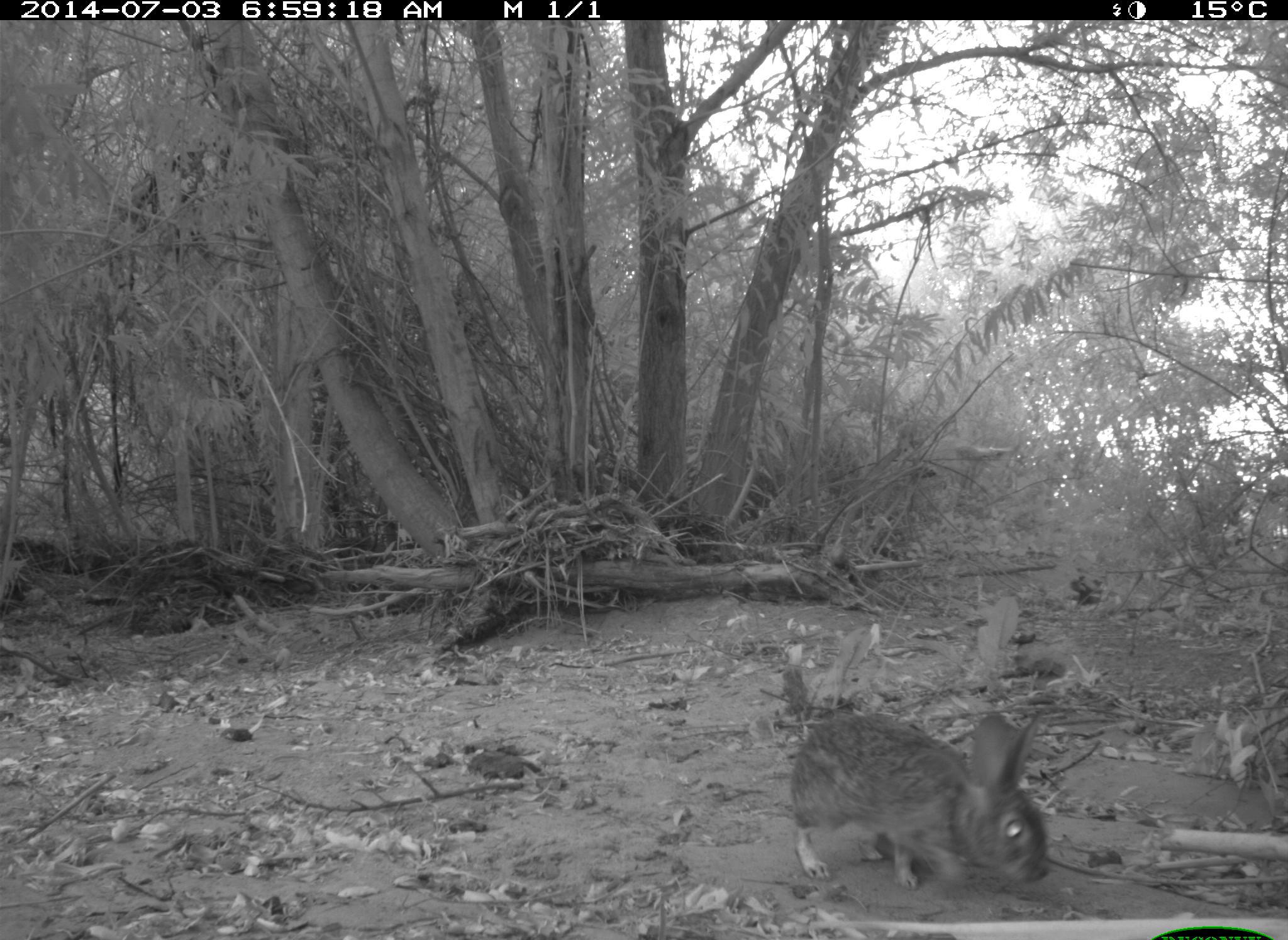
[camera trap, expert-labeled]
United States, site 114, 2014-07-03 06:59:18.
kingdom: Animalia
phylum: Chordata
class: Mammalia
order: Lagomorpha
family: Leporidae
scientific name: Leporidae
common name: rabbits and hares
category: rabbit